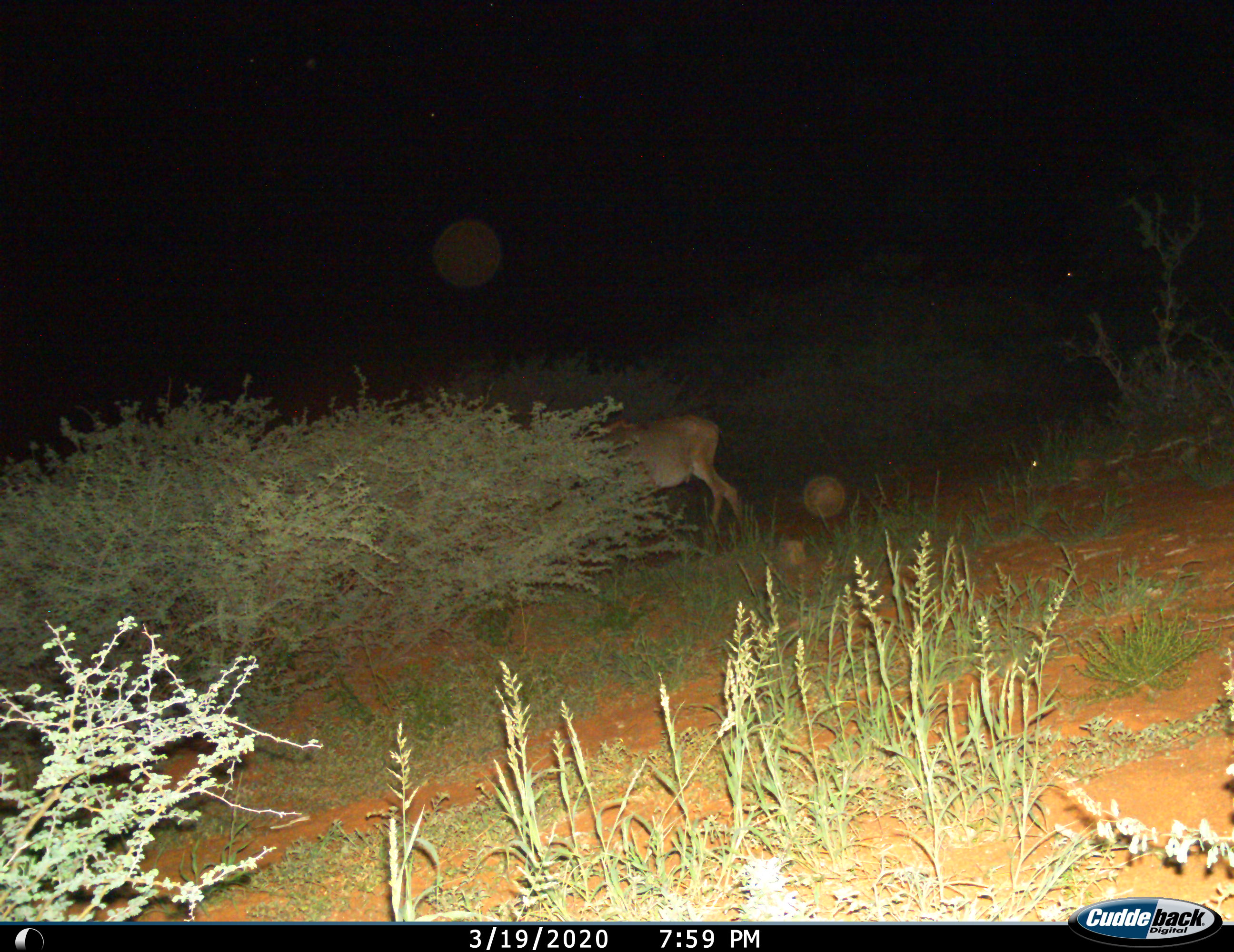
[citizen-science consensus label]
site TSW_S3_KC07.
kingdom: Animalia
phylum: Chordata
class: Mammalia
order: Artiodactyla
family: Bovidae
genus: Hippotragus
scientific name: Hippotragus equinus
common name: roan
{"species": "roan (Hippotragus equinus)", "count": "1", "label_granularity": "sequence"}